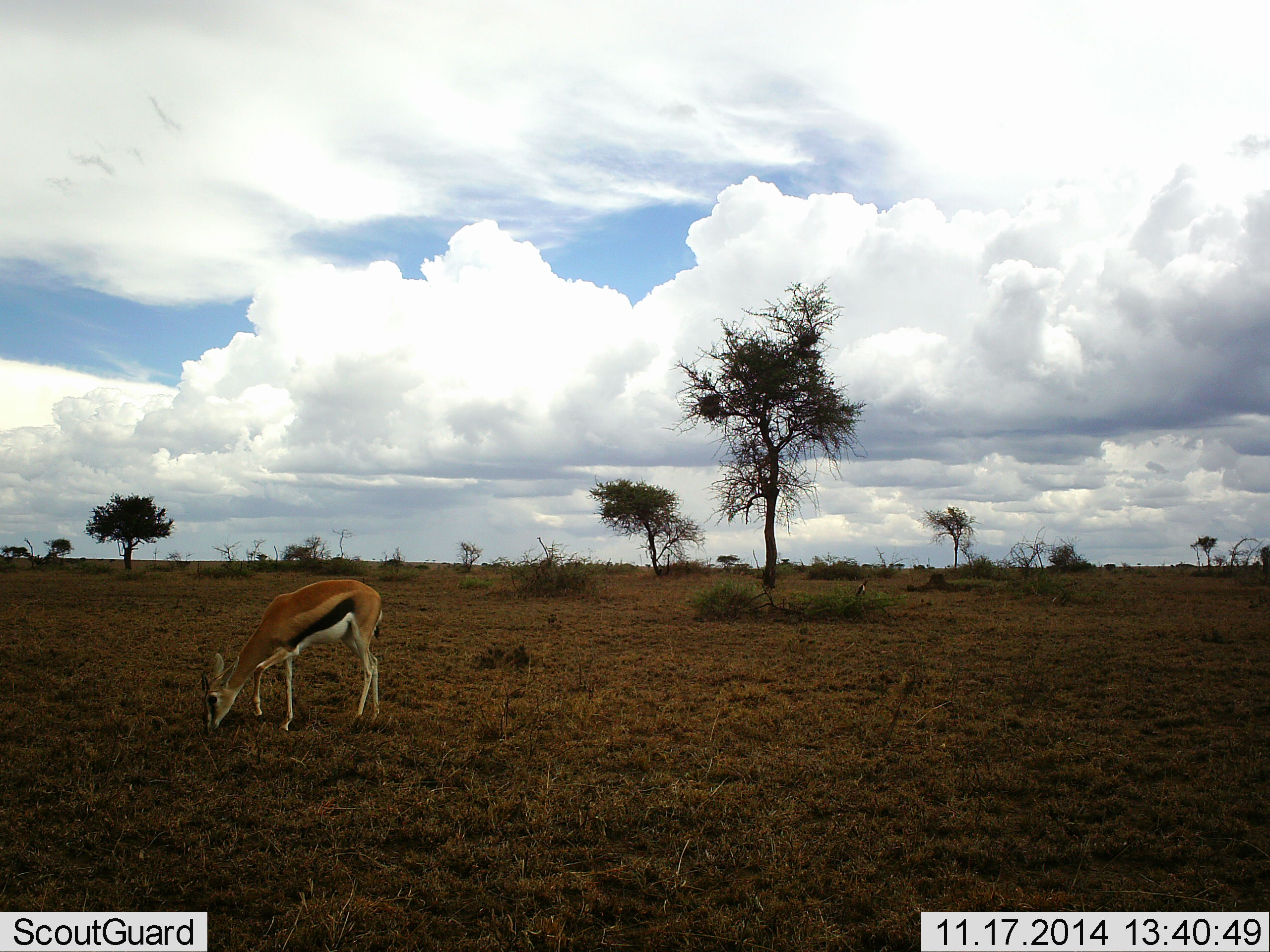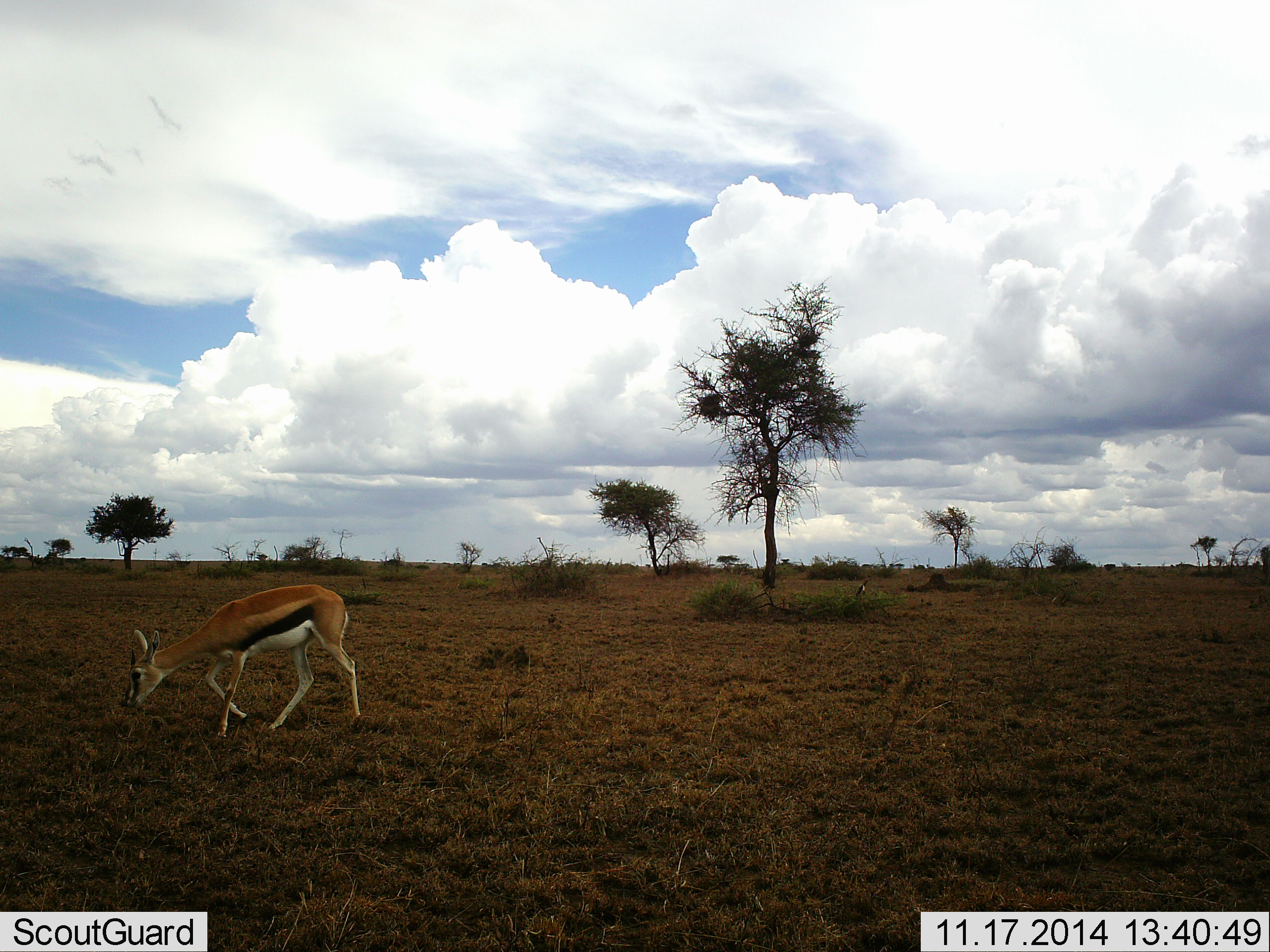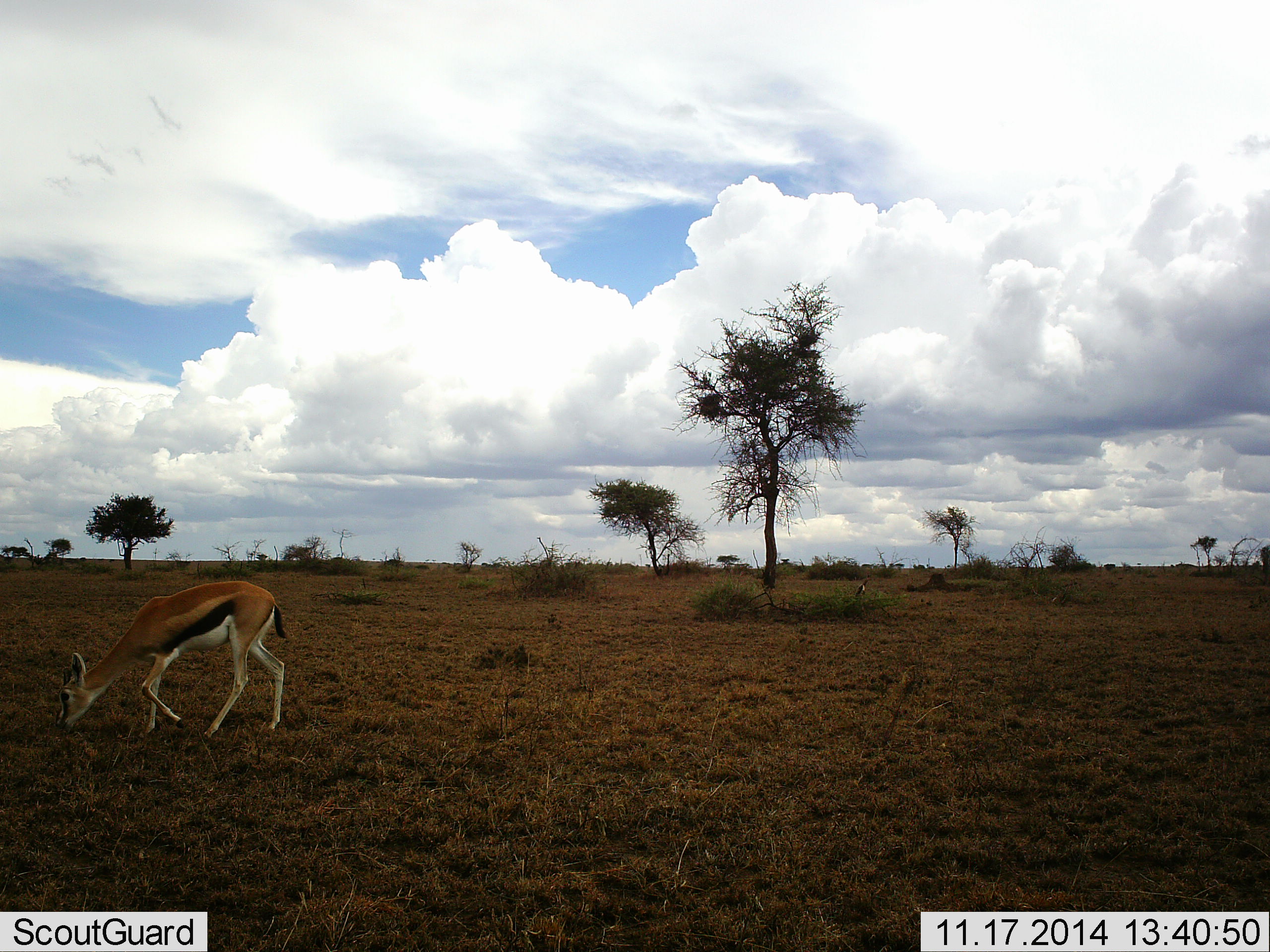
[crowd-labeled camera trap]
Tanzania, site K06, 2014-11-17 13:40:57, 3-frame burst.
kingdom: Animalia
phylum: Chordata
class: Mammalia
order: Artiodactyla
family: Bovidae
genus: Eudorcas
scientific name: Eudorcas thomsonii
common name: thomson's gazelle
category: gazellethomsons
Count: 1.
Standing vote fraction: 10%.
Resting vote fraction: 0%.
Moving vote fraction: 60%.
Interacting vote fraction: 0%.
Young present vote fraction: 0%.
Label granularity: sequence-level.